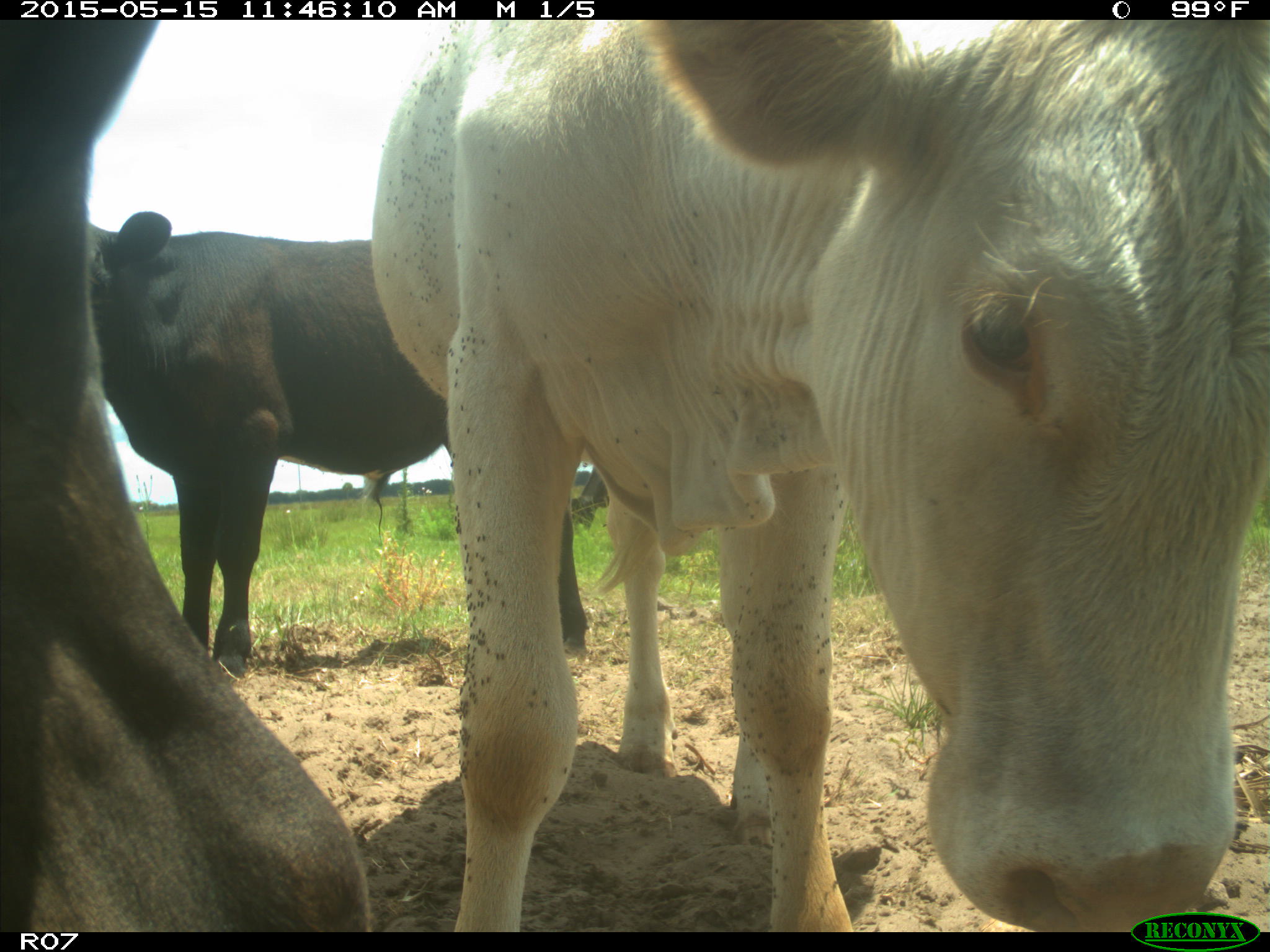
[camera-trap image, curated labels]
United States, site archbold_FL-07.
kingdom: Animalia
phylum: Chordata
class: Mammalia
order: Artiodactyla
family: Bovidae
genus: Bos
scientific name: Bos taurus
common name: domestic cow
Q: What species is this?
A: Bos taurus (domestic cow).